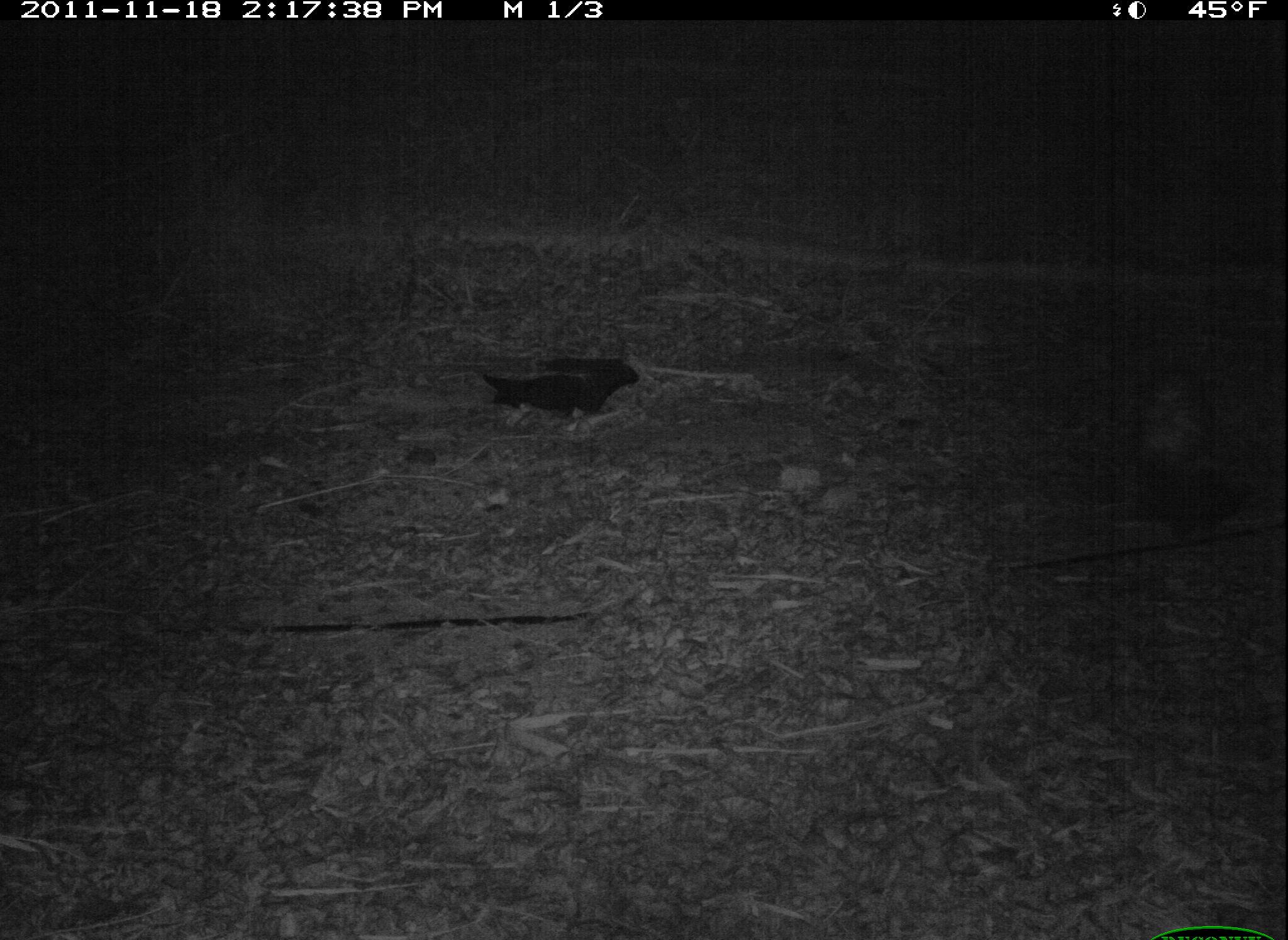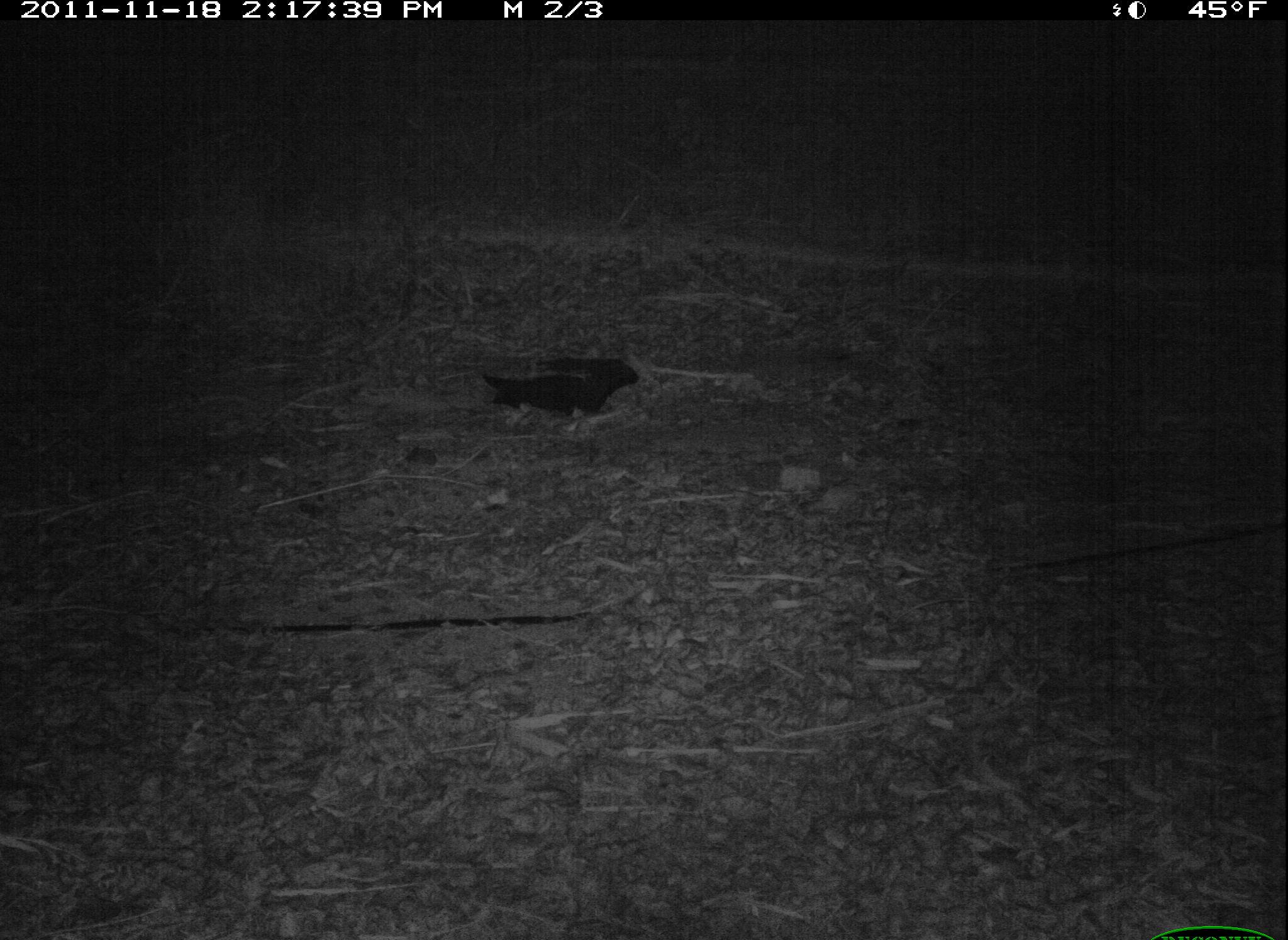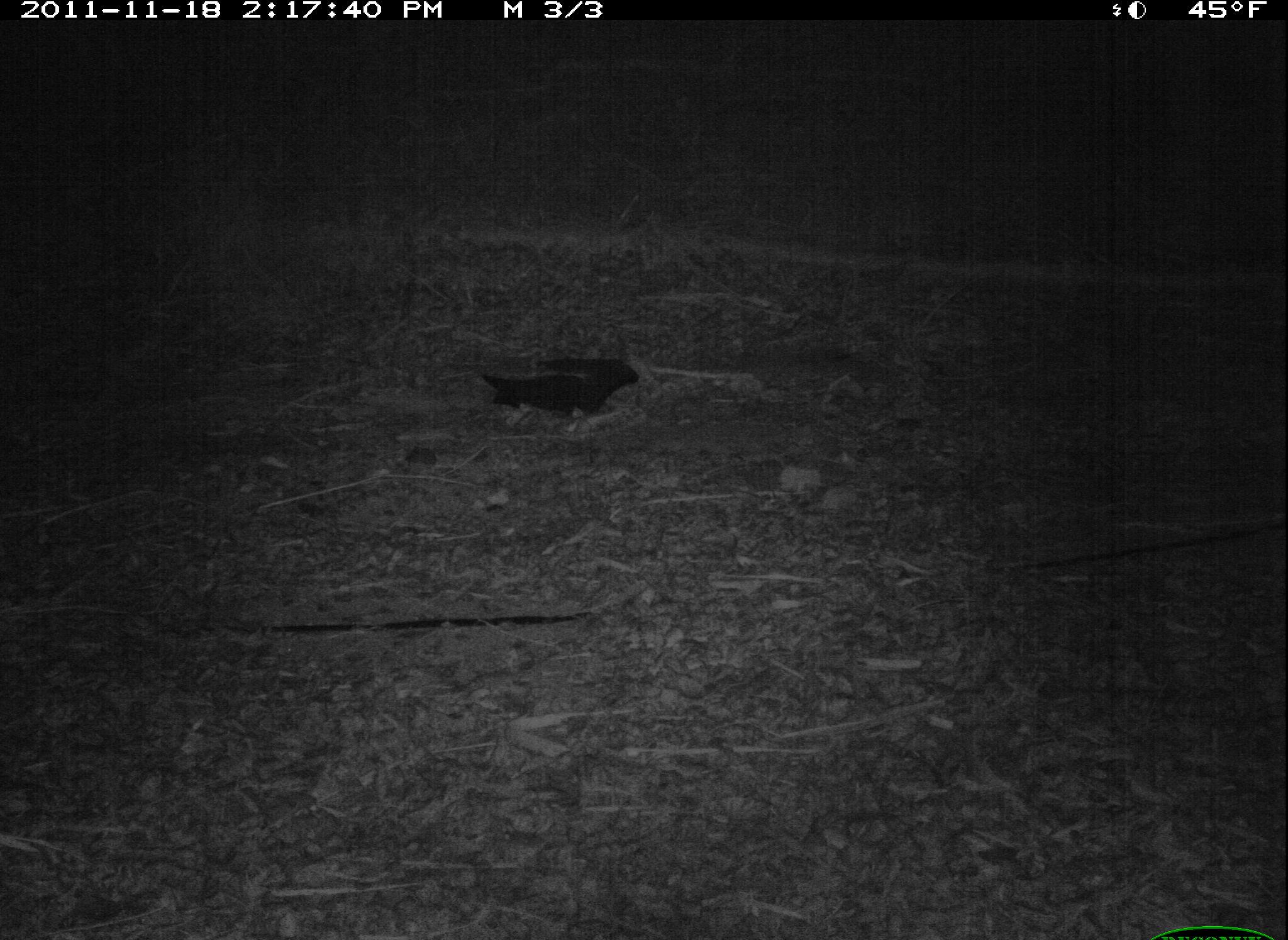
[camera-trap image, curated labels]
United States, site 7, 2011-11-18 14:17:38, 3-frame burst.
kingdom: Animalia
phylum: Chordata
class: Mammalia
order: Carnivora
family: Mephitidae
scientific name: Mephitidae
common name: skunk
Skunk (Mephitidae).